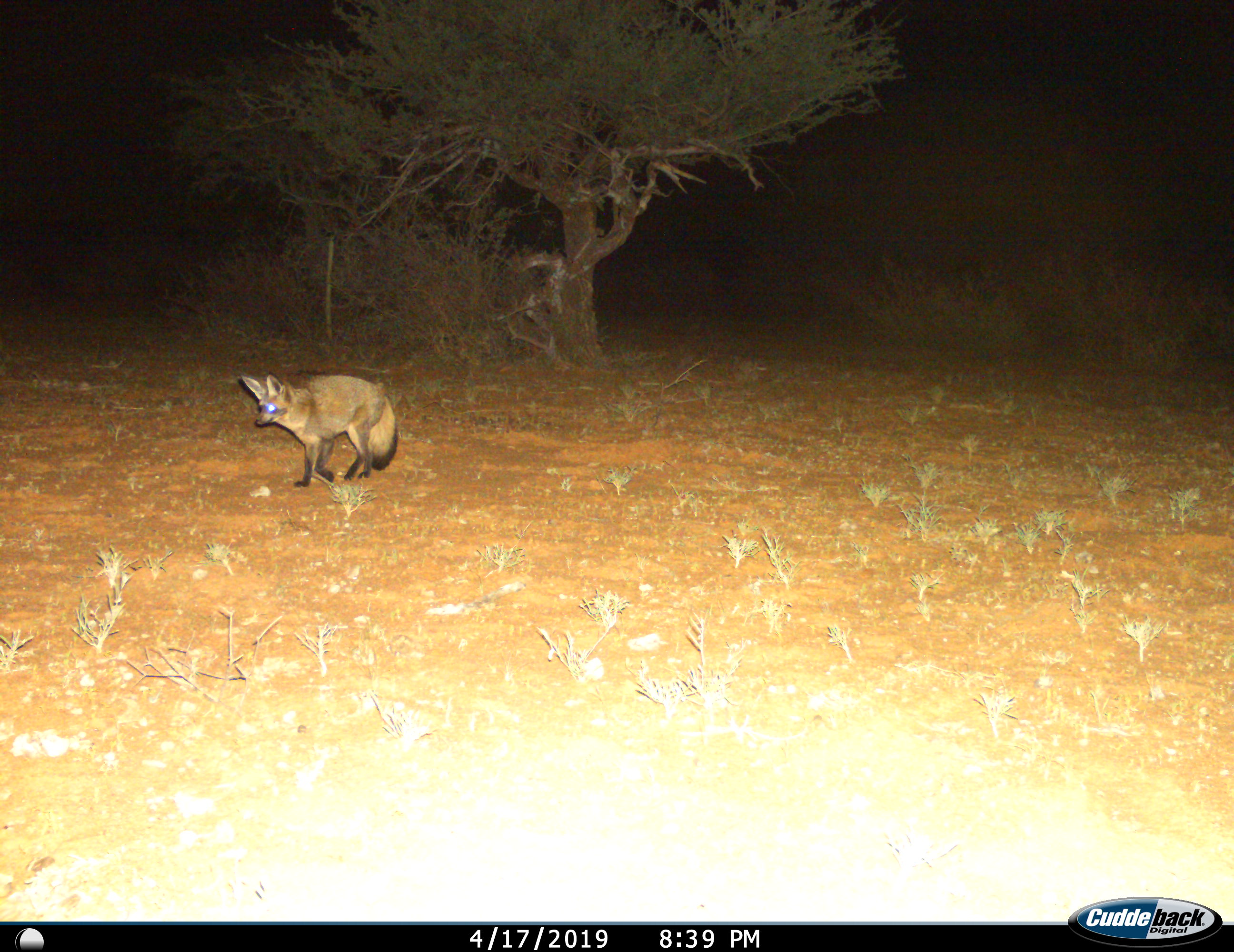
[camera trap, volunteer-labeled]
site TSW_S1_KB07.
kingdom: Animalia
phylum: Chordata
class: Mammalia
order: Carnivora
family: Canidae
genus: Otocyon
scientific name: Otocyon megalotis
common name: bat-eared fox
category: foxbateared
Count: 1.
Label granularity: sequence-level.